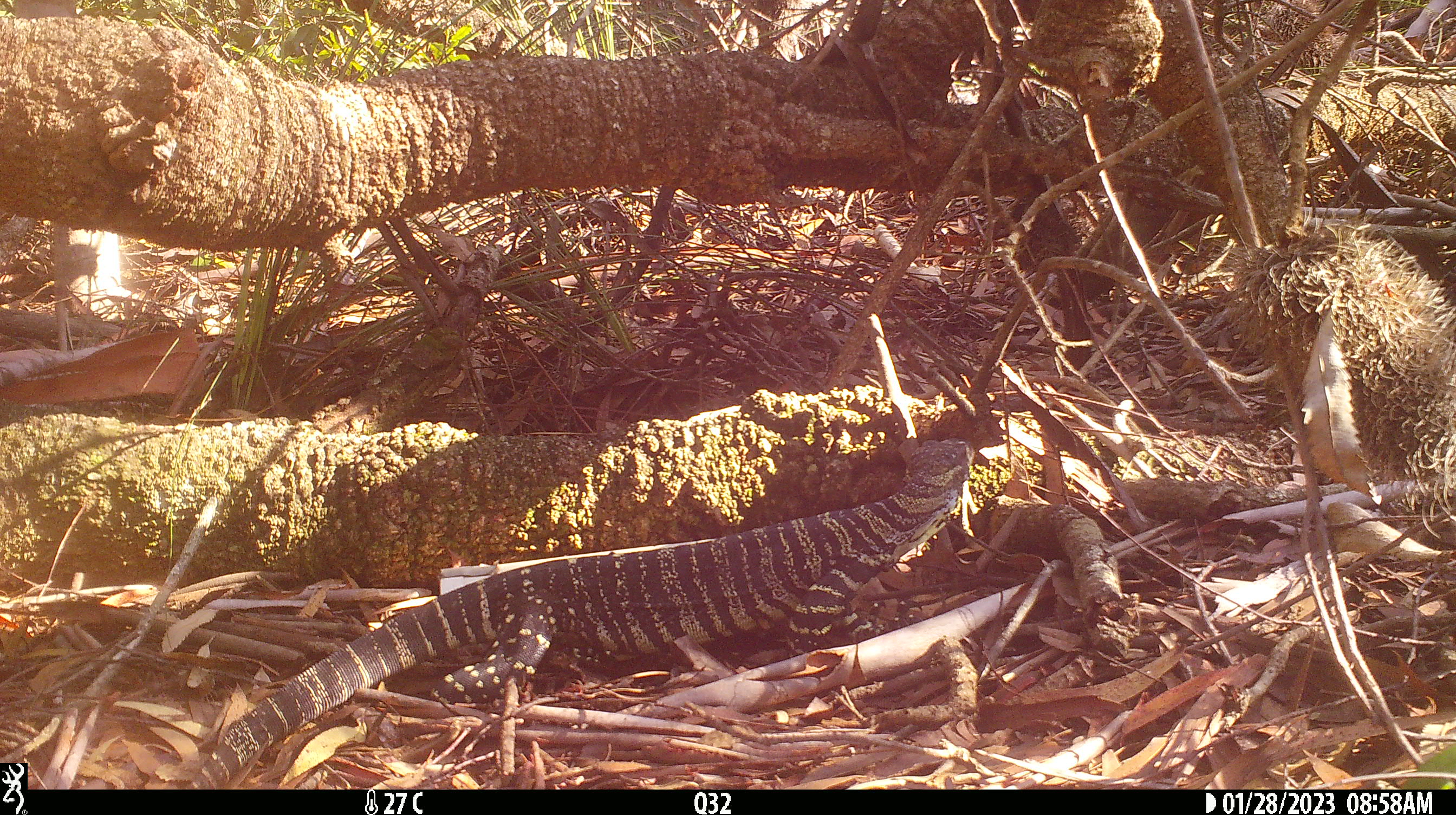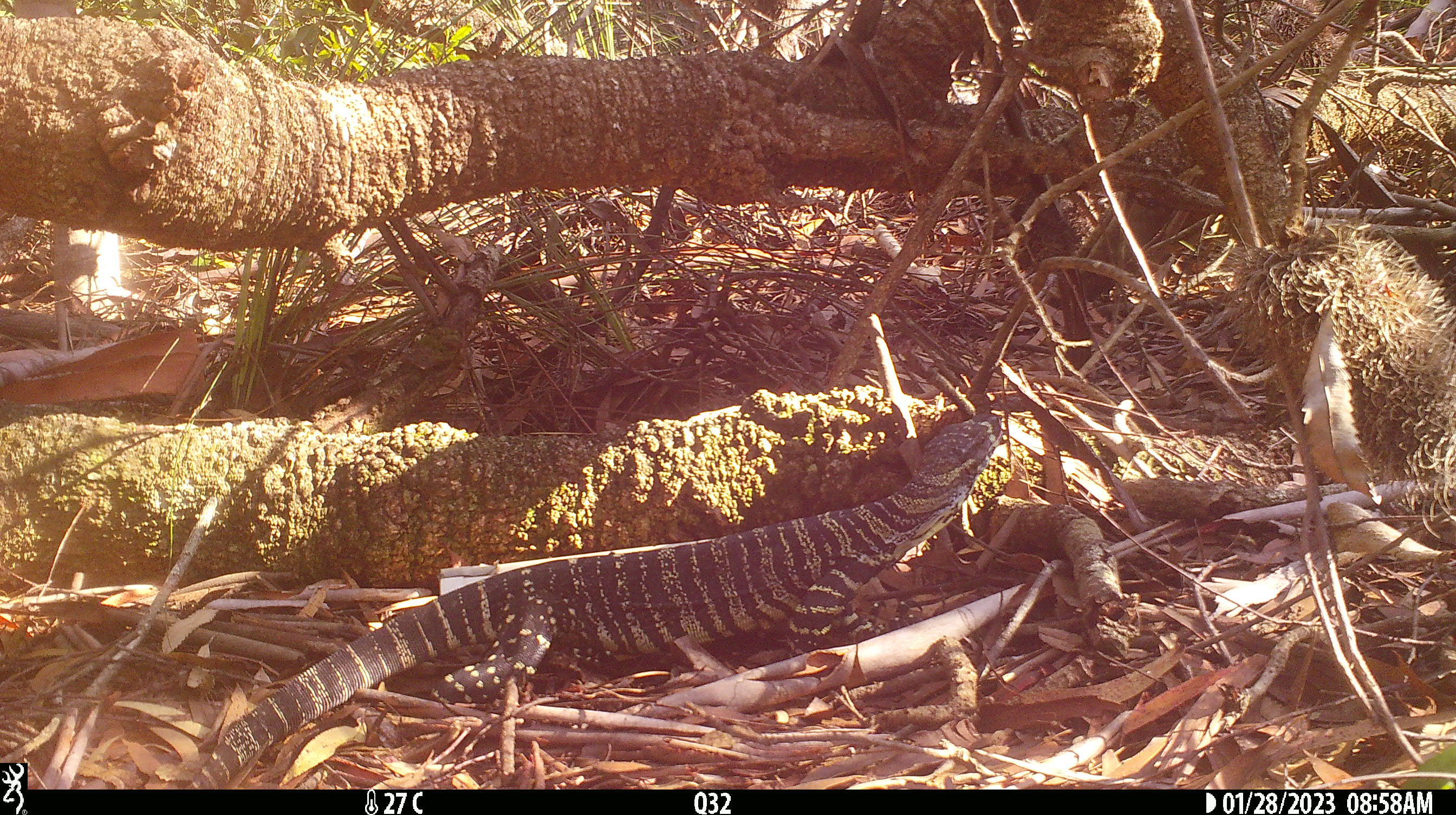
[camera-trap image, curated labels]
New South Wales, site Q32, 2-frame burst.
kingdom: Animalia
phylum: Chordata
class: Reptilia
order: Squamata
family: Varanidae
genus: Varanus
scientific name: Varanus varius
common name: lace monitor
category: goanna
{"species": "goanna (lace monitor) (Varanus varius)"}